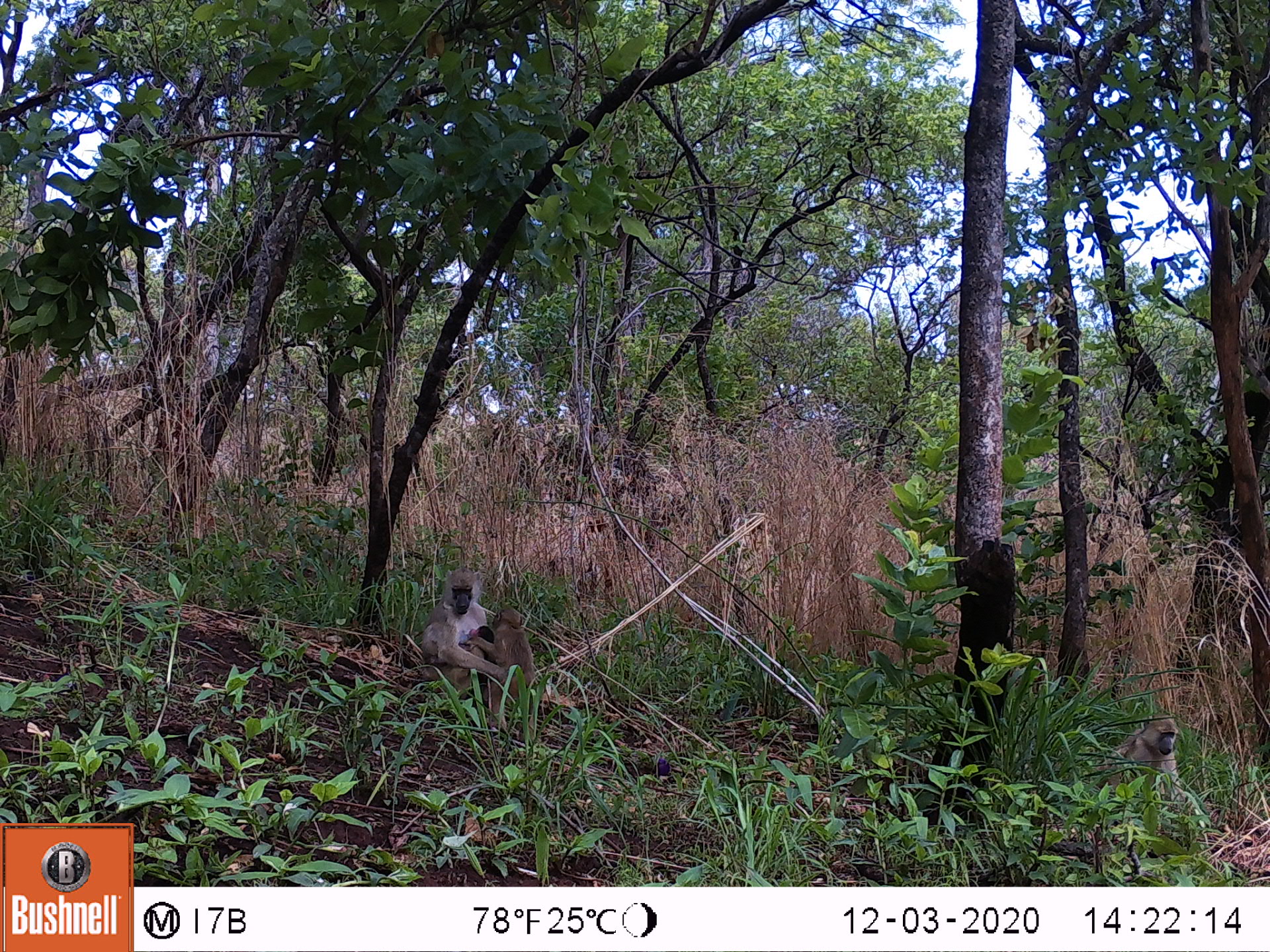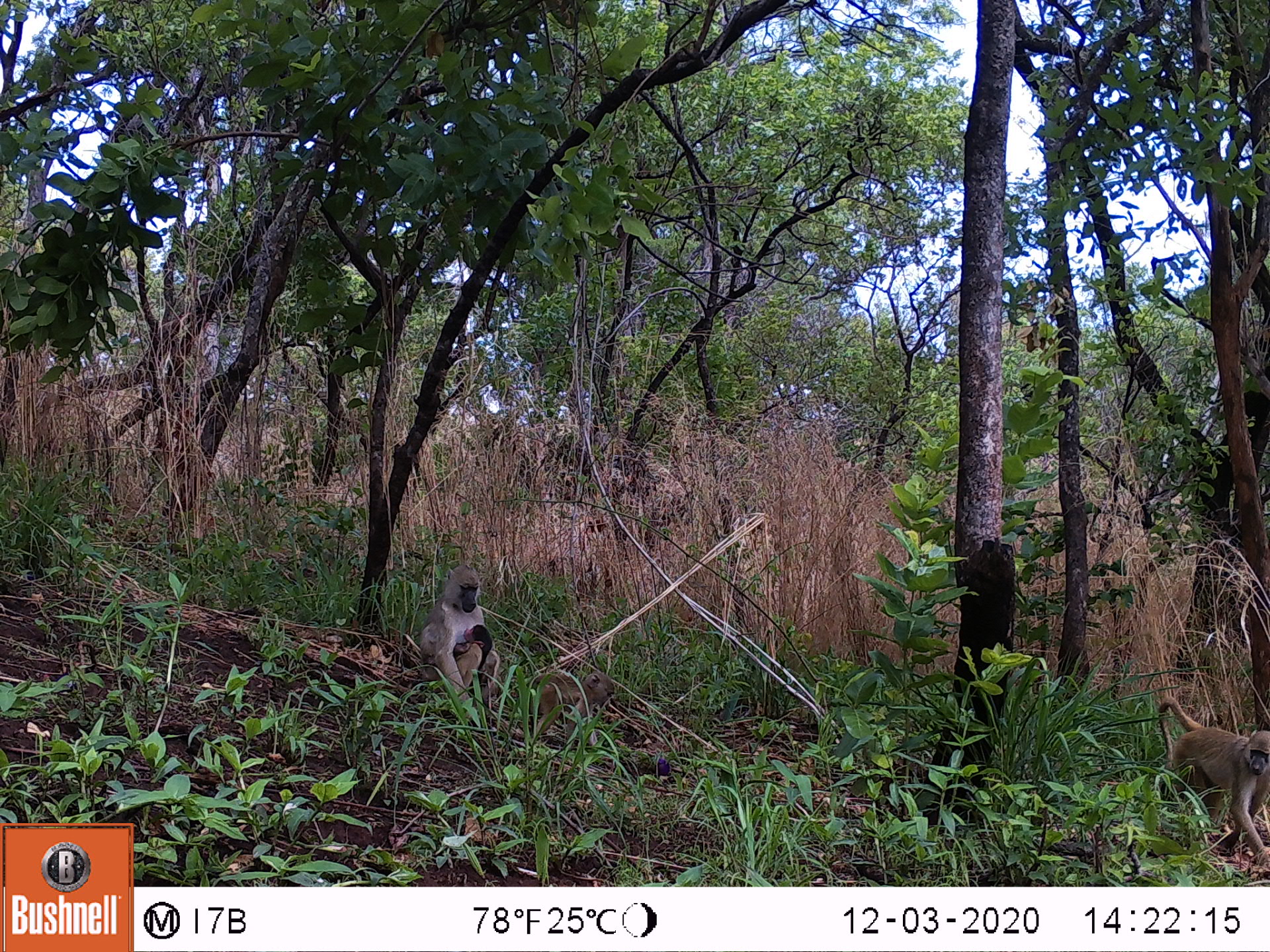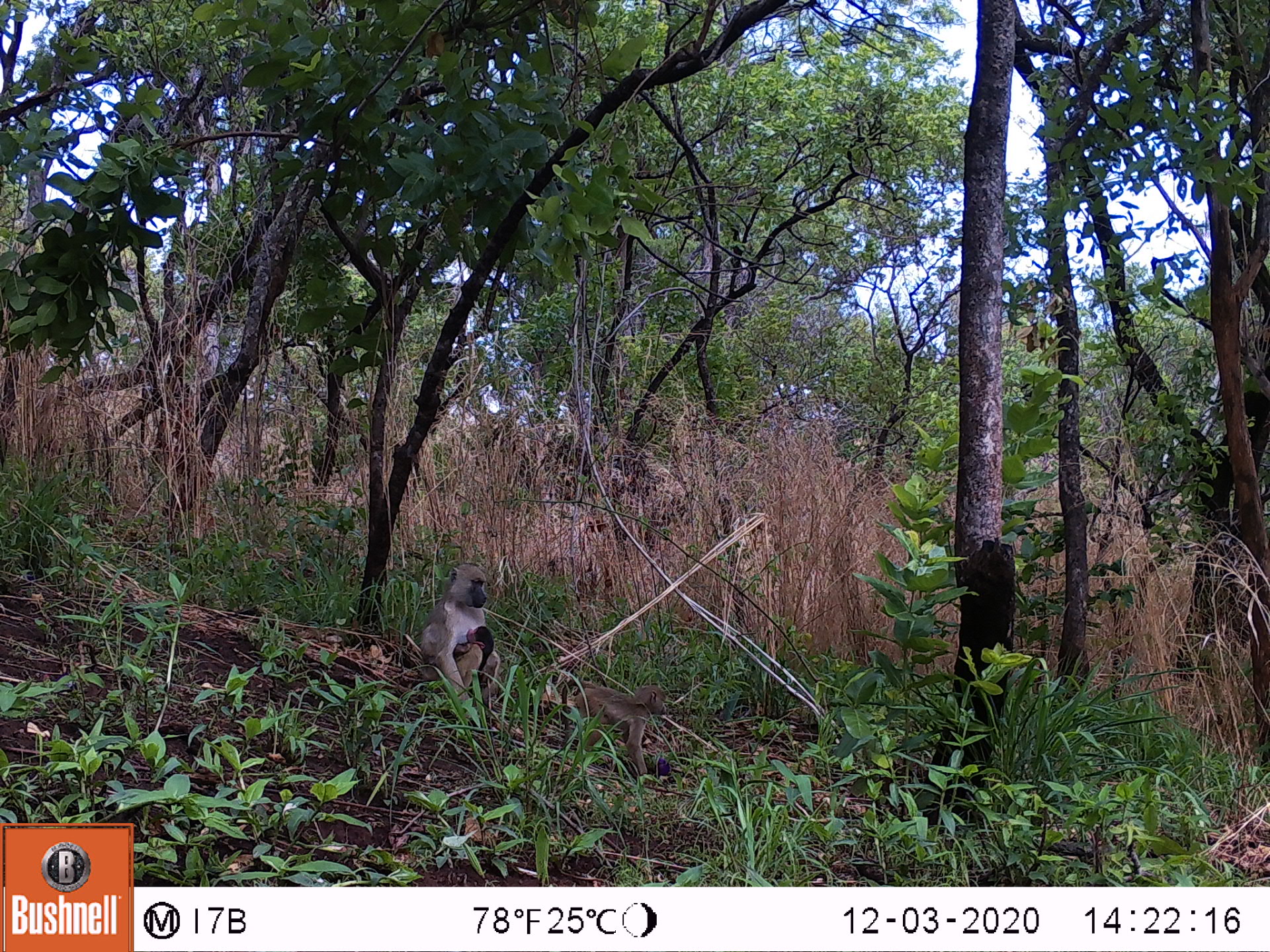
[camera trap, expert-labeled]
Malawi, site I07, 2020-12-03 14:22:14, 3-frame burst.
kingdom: Animalia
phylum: Chordata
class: Mammalia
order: Primates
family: Cercopithecidae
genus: Papio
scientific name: Papio cynocephalus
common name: yellow baboon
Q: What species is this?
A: Yellow baboon (Papio cynocephalus).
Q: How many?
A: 3.